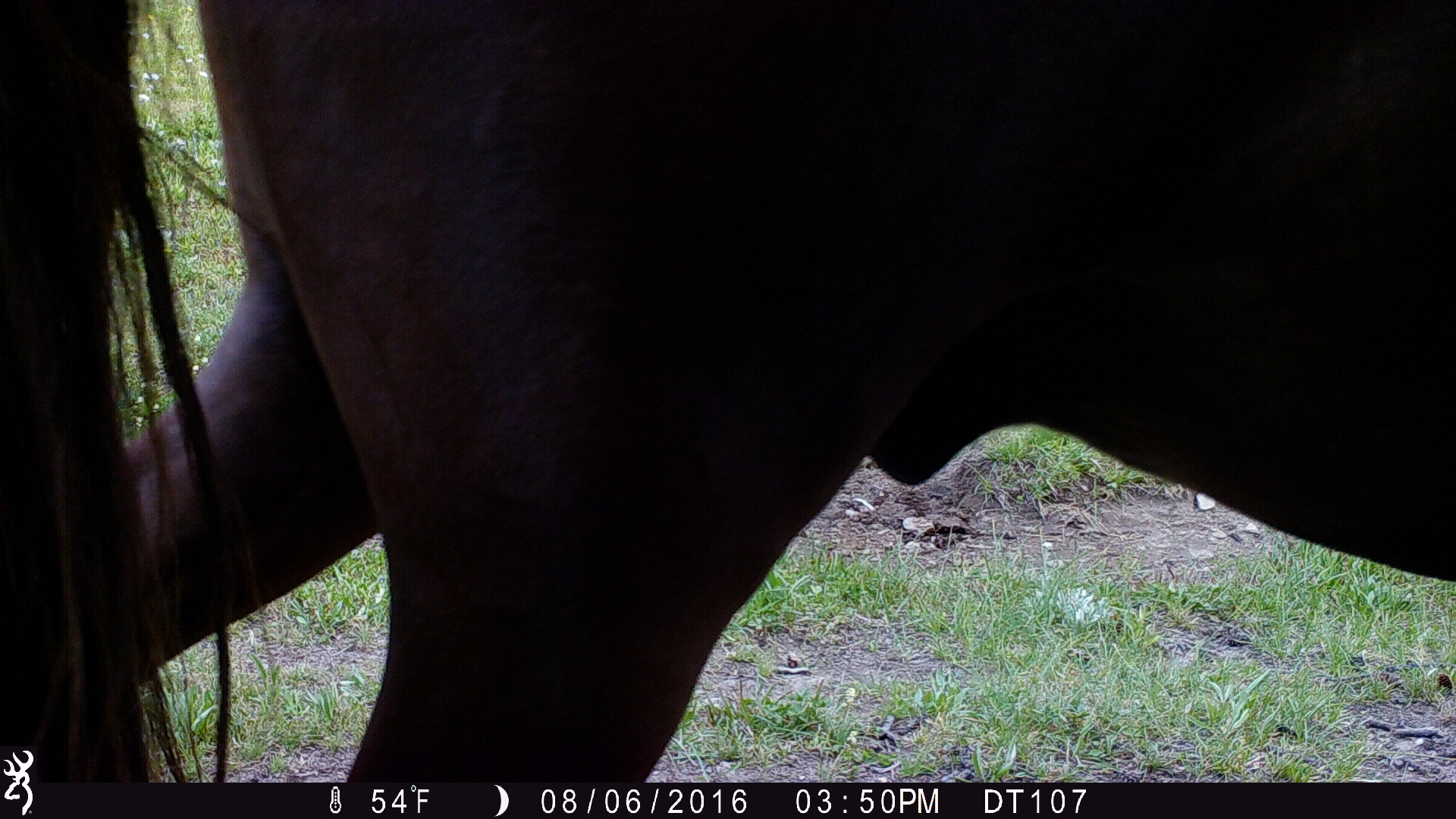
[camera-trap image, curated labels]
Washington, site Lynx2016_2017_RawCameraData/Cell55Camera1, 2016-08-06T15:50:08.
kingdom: Animalia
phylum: Chordata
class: Mammalia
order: Perissodactyla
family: Equidae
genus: Equus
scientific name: Equus caballus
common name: domestic horse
Domestic horse (Equus caballus). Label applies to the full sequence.